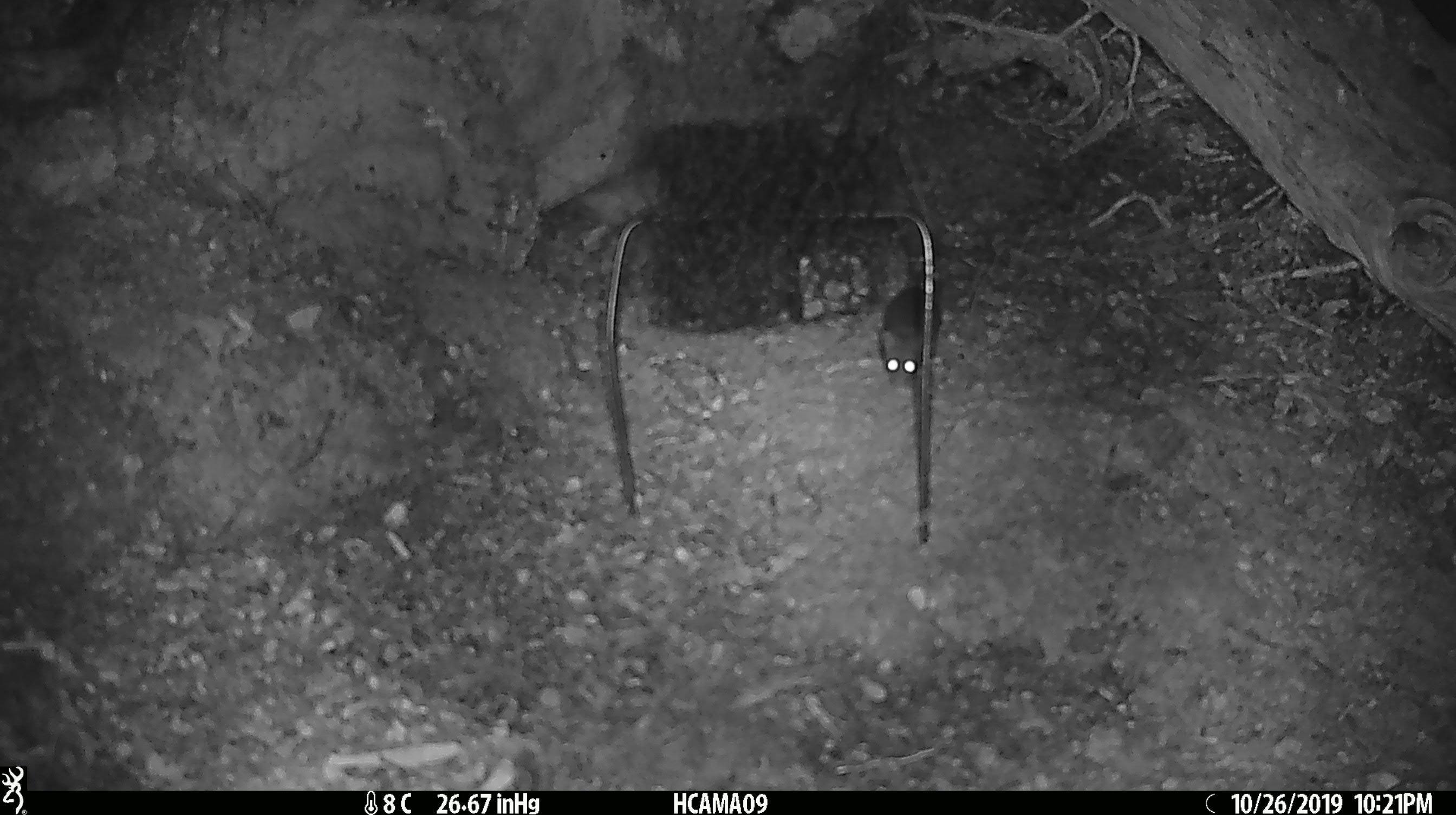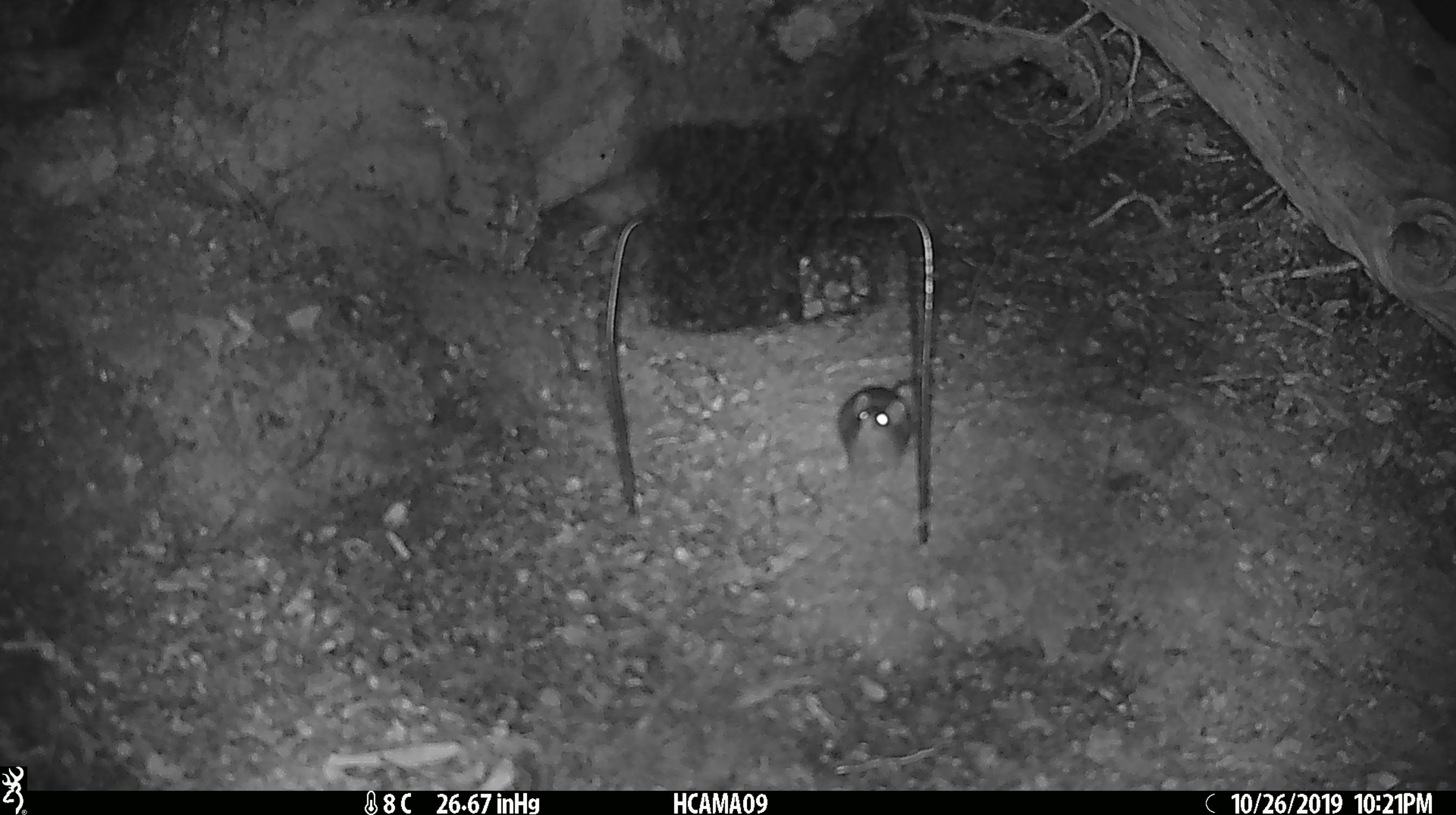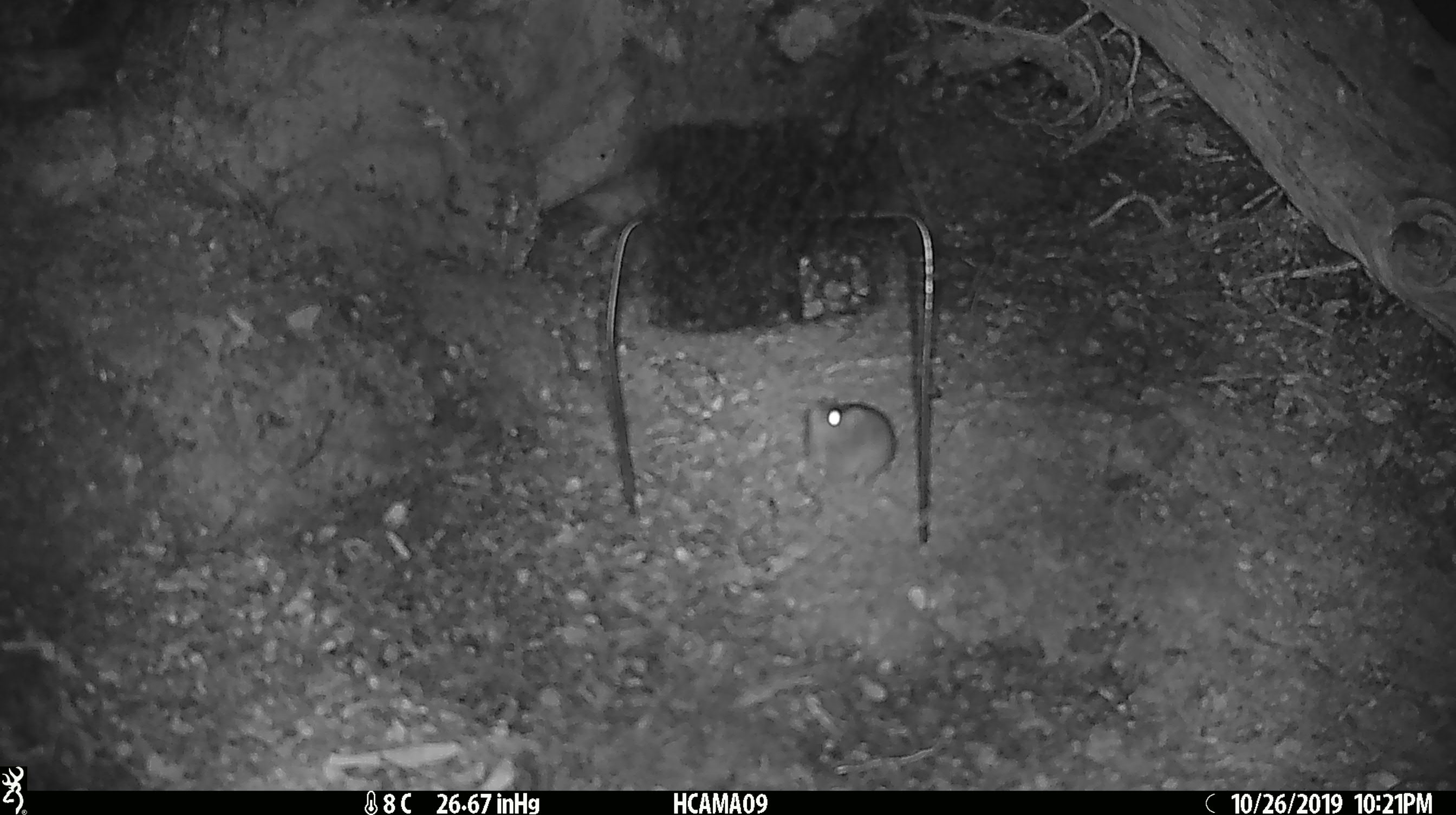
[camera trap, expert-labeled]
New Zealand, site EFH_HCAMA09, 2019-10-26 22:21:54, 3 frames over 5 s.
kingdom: Animalia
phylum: Chordata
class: Mammalia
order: Rodentia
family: Muridae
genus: Mus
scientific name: Mus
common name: mouse